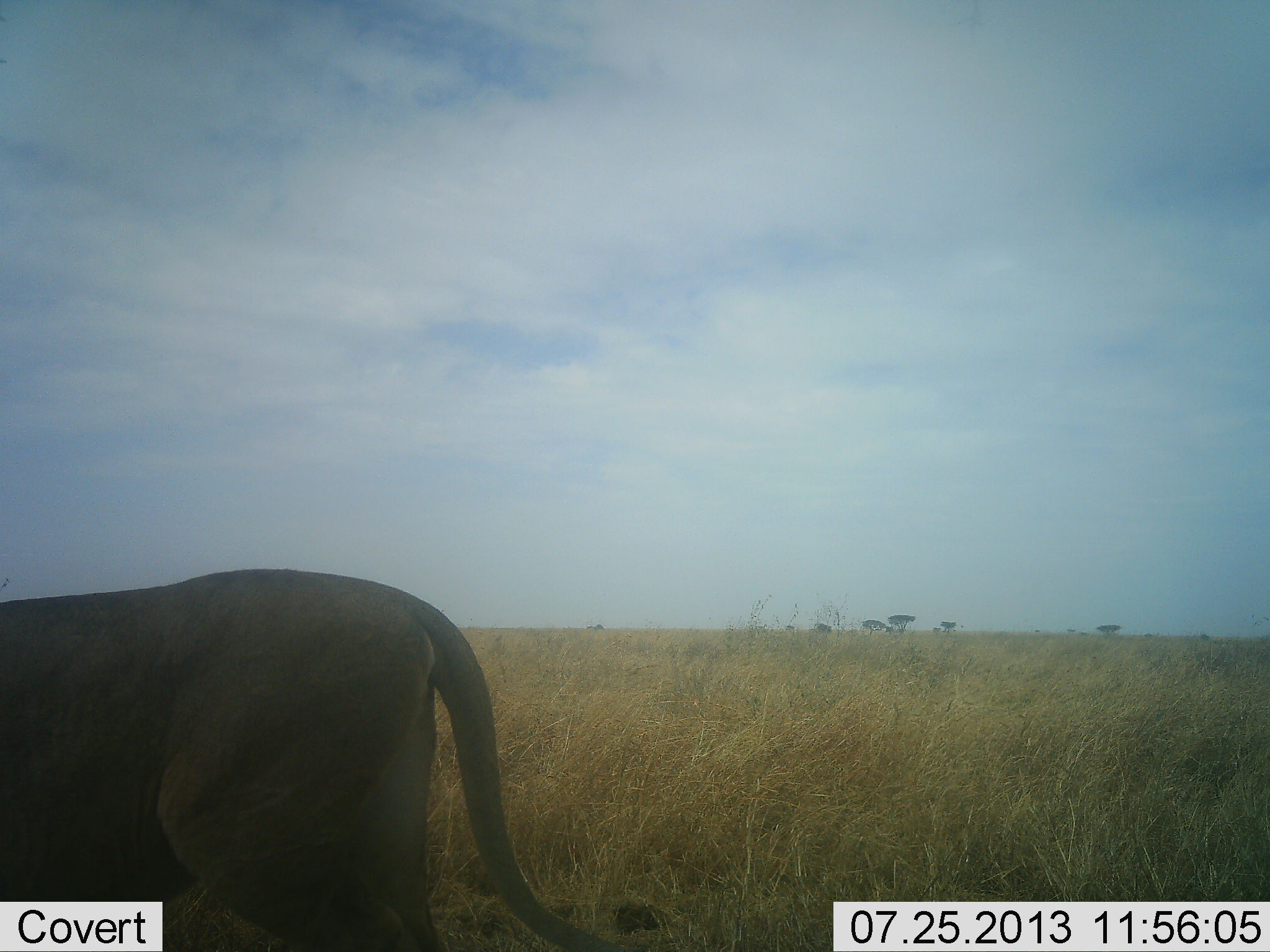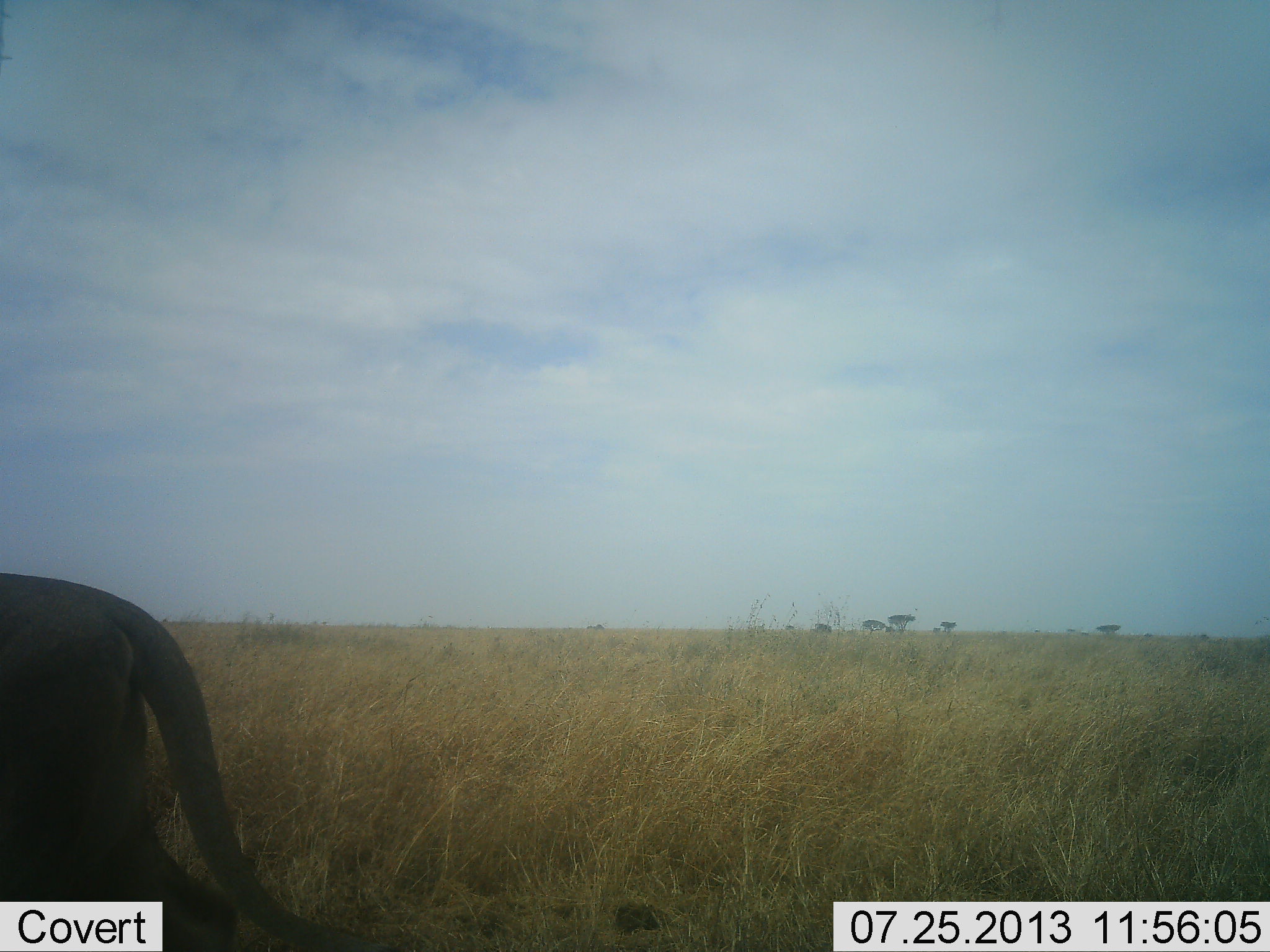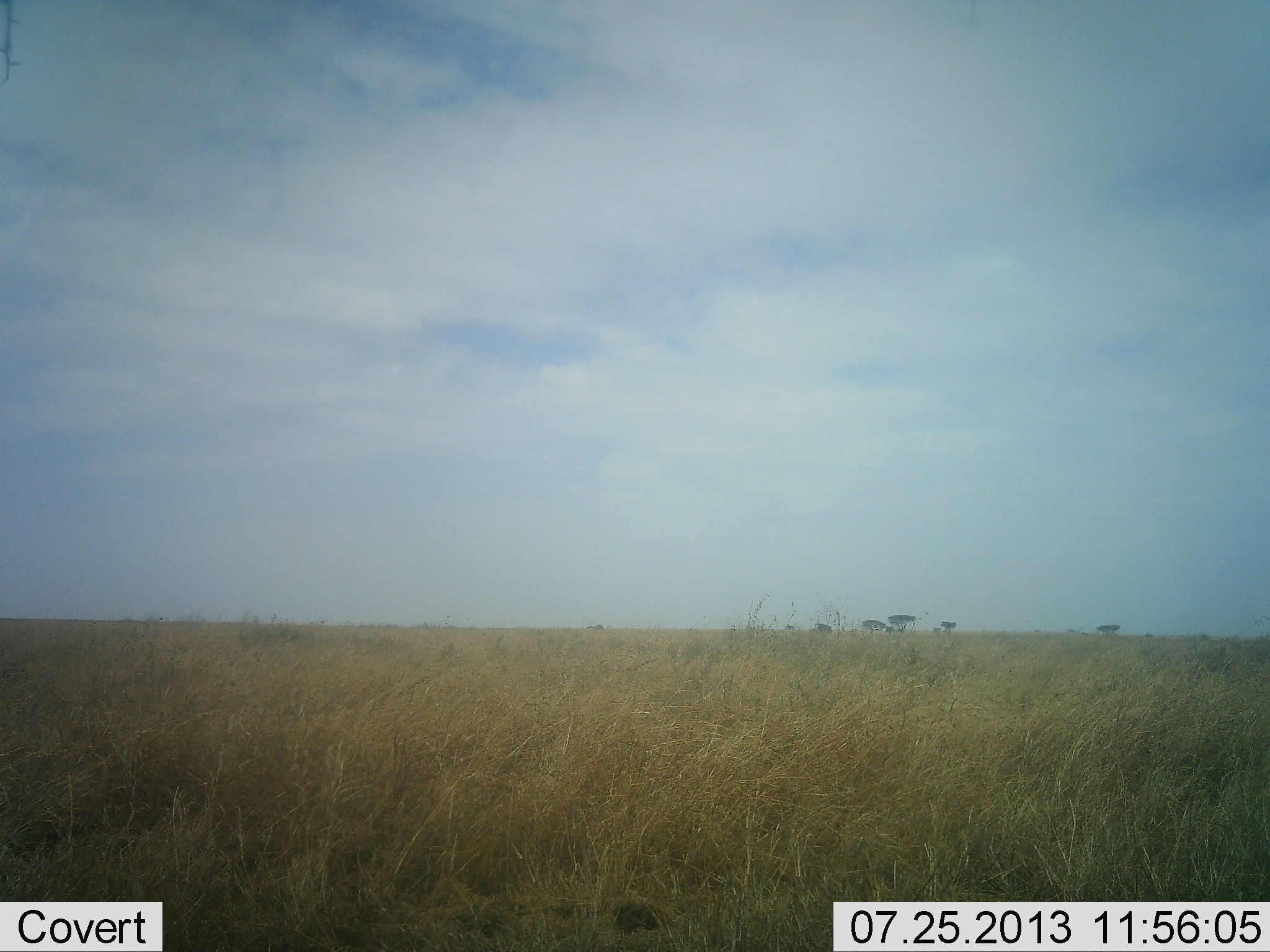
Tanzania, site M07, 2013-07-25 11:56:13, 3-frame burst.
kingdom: Animalia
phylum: Chordata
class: Mammalia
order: Carnivora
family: Felidae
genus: Panthera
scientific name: Panthera leo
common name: lion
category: lionfemale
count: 1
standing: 6%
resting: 0%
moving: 94%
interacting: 0%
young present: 0%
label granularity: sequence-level